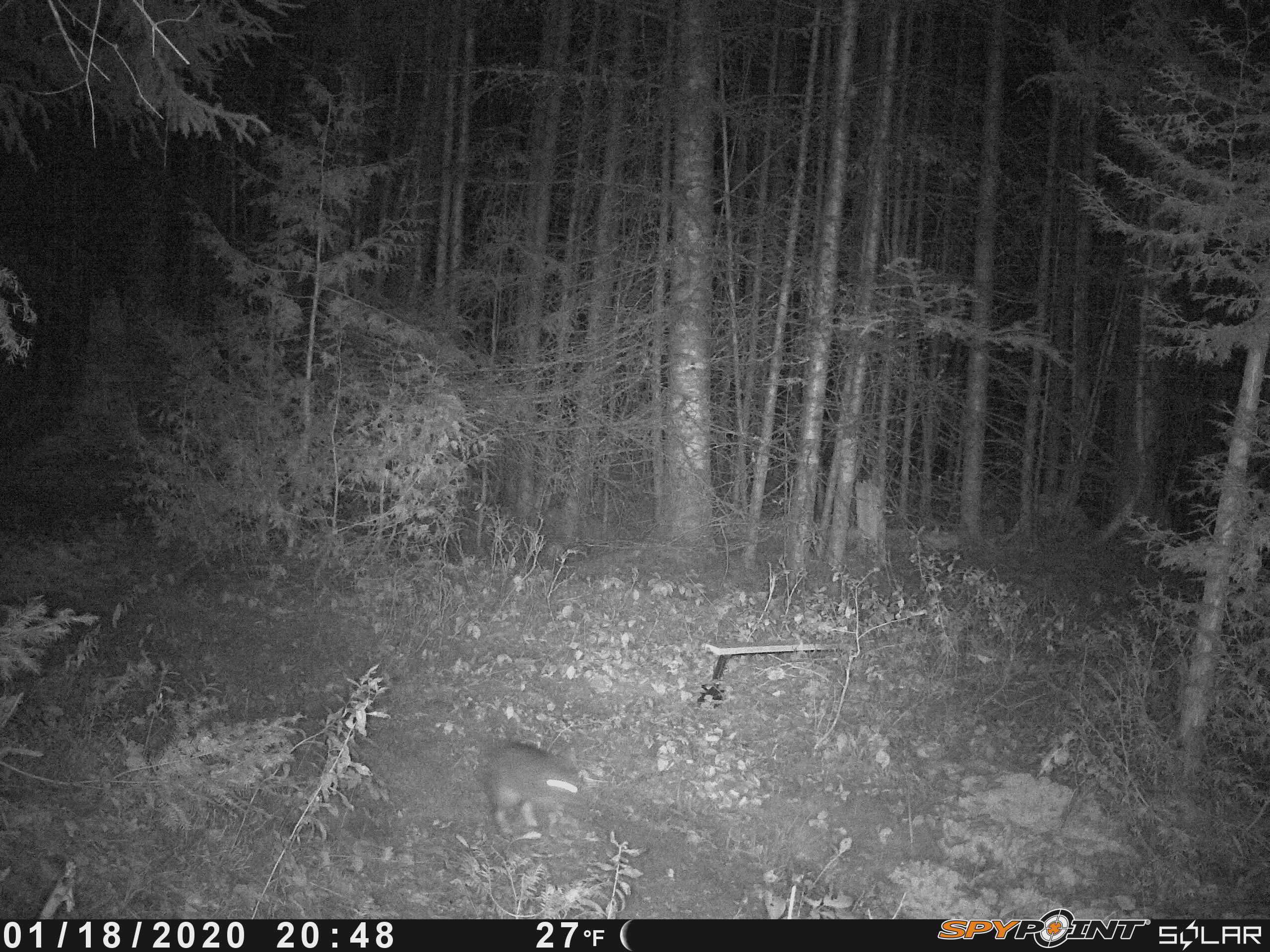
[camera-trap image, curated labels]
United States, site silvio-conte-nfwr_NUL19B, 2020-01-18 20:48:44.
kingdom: Animalia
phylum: Chordata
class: Mammalia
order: Lagomorpha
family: Leporidae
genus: Lepus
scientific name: Lepus americanus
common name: snowshoe hare